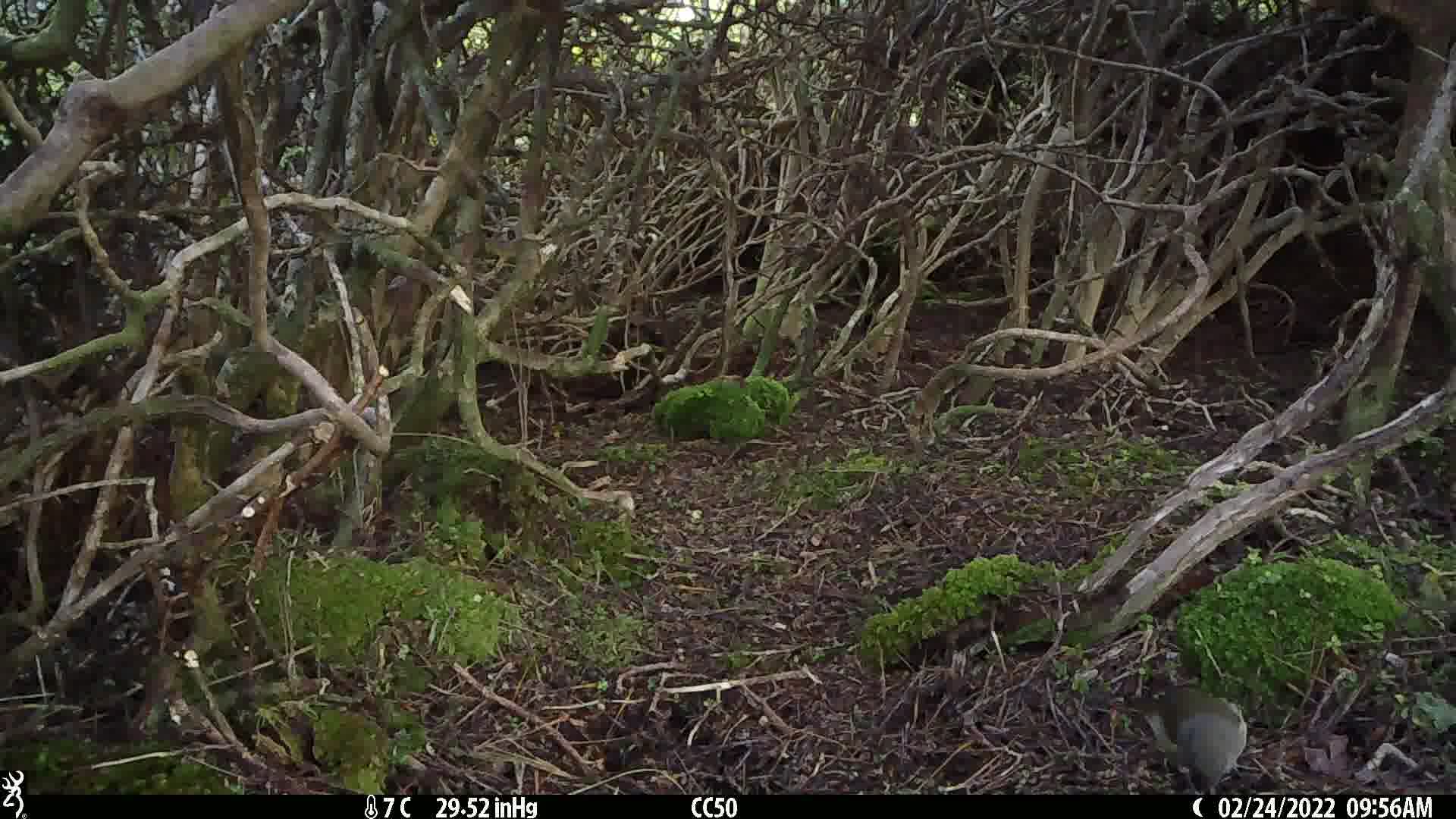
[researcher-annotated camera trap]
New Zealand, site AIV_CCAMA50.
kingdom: Animalia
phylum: Chordata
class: Aves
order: Passeriformes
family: Meliphagidae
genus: Anthornis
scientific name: Anthornis melanura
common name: new zealand bellbird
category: bellbird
Bellbird (new zealand bellbird) (Anthornis melanura).